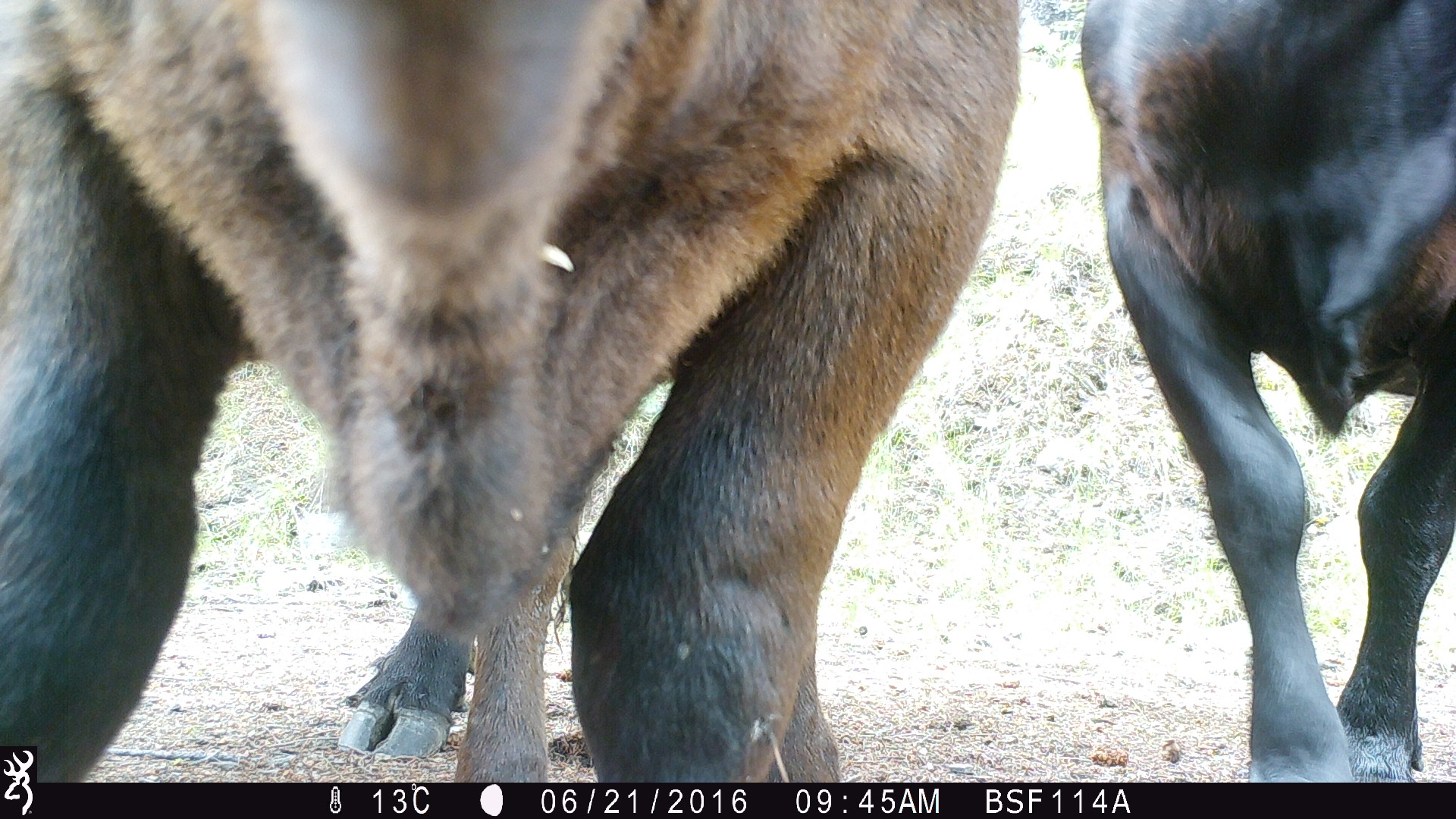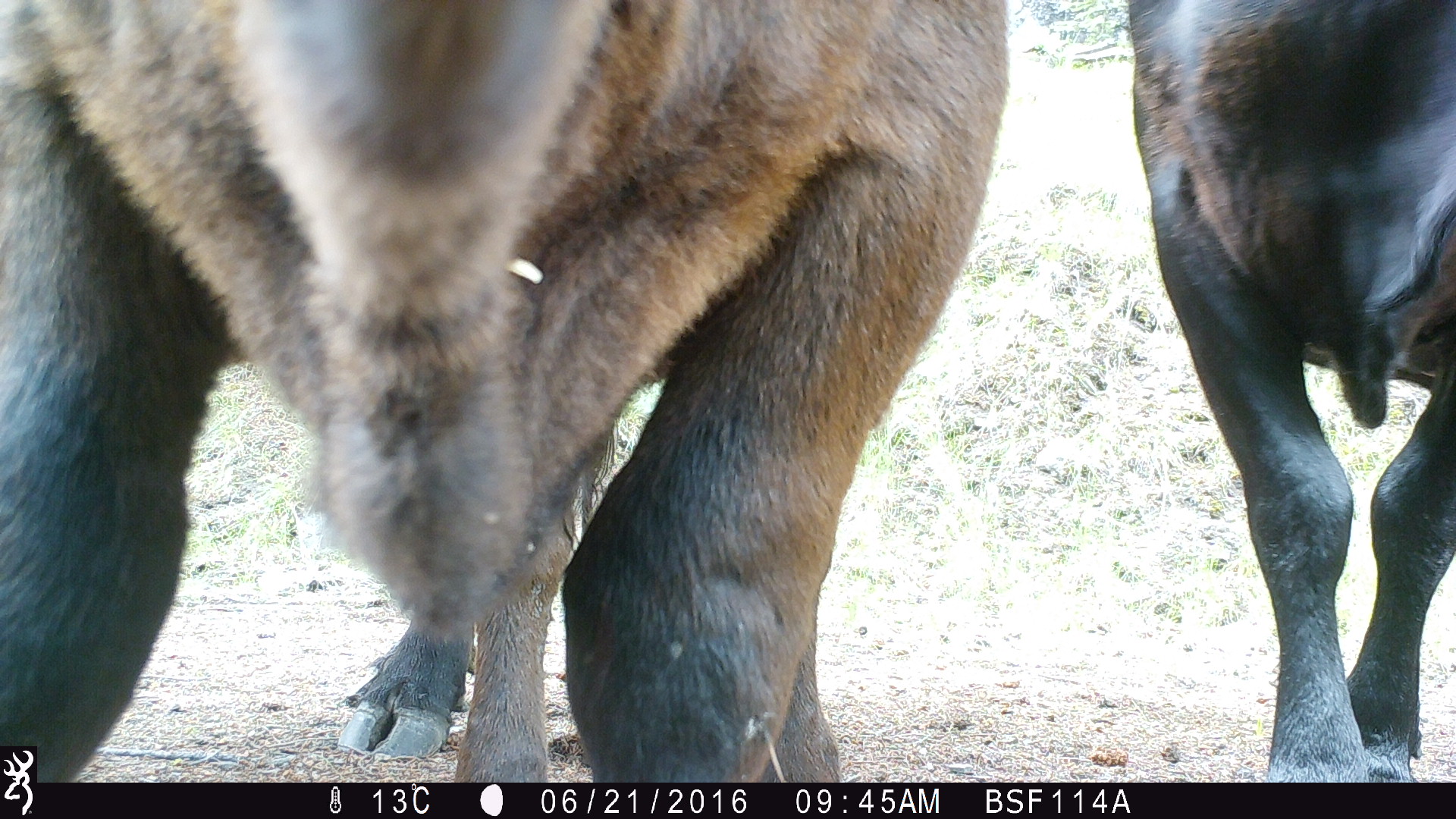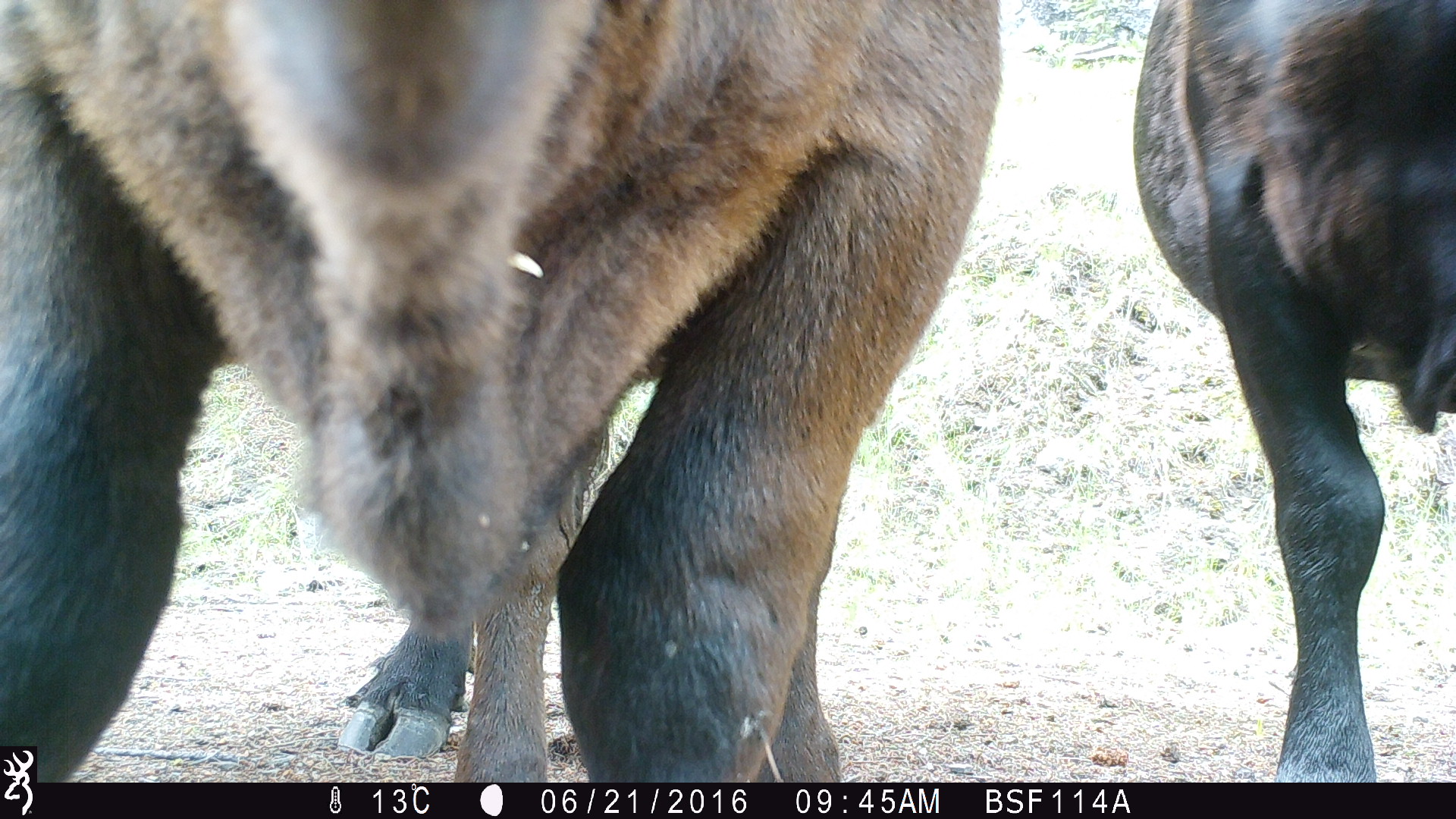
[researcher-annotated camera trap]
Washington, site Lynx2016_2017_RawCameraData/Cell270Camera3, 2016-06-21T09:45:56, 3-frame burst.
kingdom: Animalia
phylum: Chordata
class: Mammalia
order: Artiodactyla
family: Bovidae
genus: Bos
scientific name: Bos taurus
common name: domestic cattle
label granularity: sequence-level